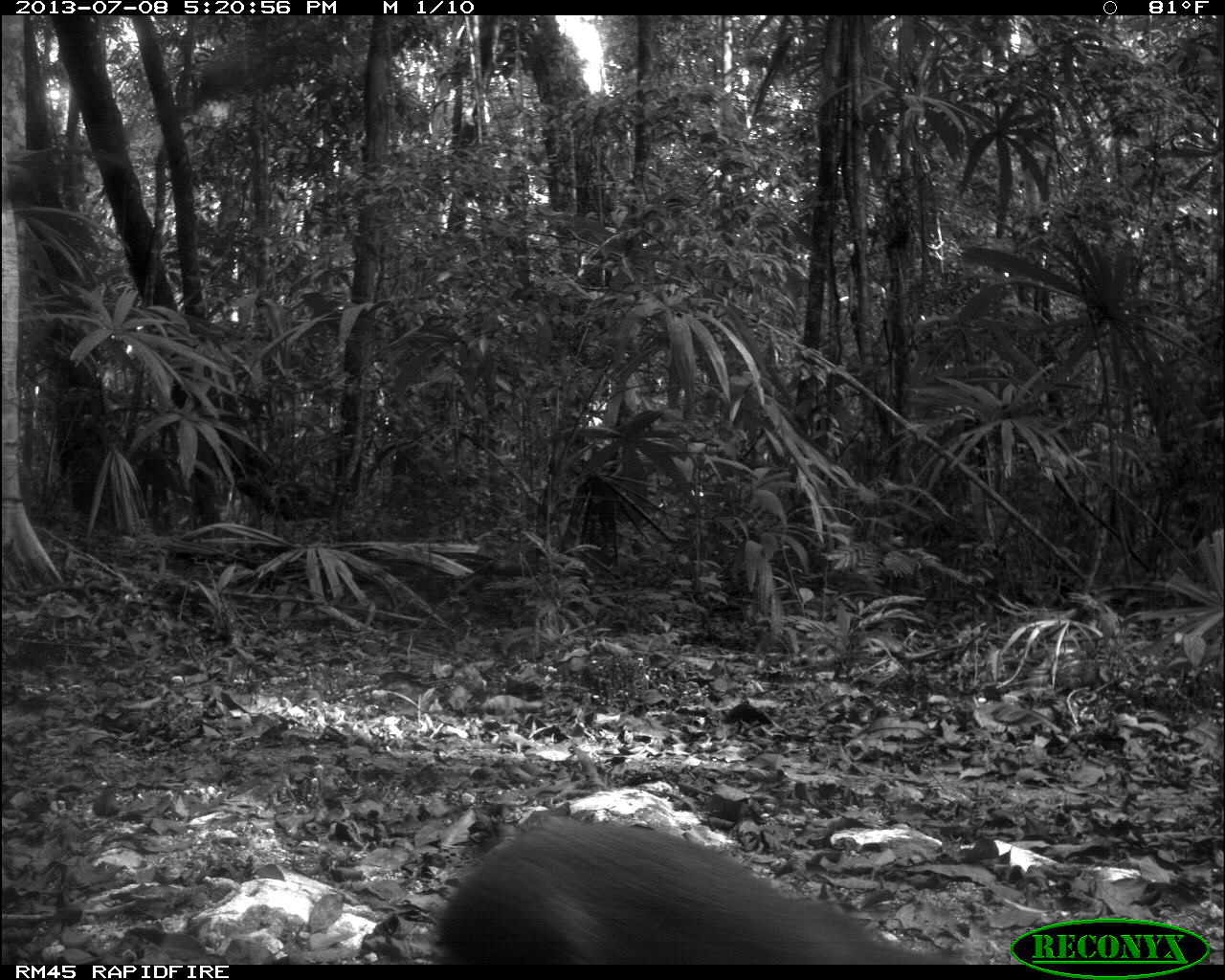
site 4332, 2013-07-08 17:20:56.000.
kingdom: Animalia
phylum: Chordata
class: Mammalia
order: Rodentia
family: Dasyproctidae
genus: Dasyprocta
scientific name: Dasyprocta punctata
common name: central american agouti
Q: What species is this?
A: Dasyprocta punctata (central american agouti).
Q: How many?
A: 1.